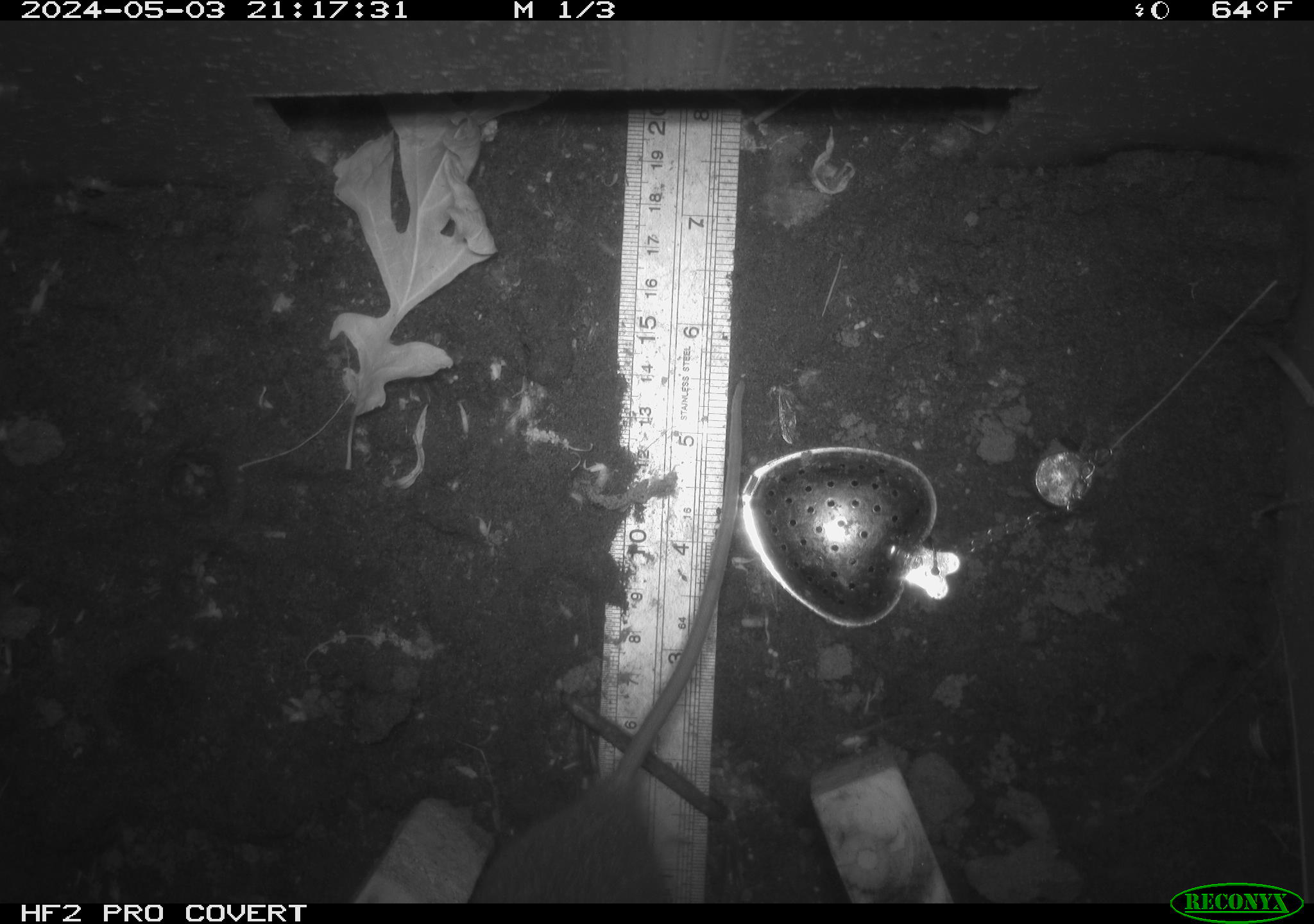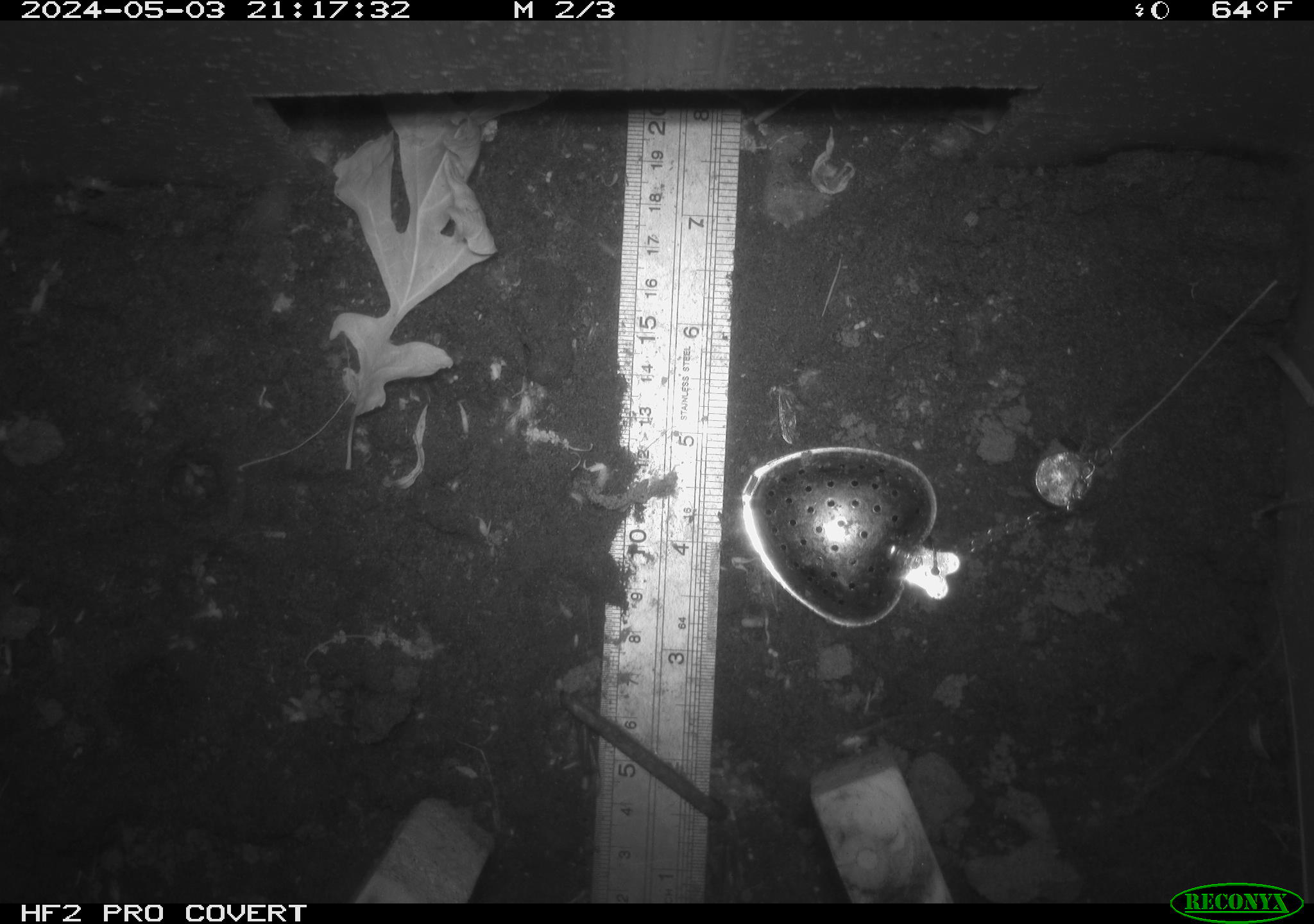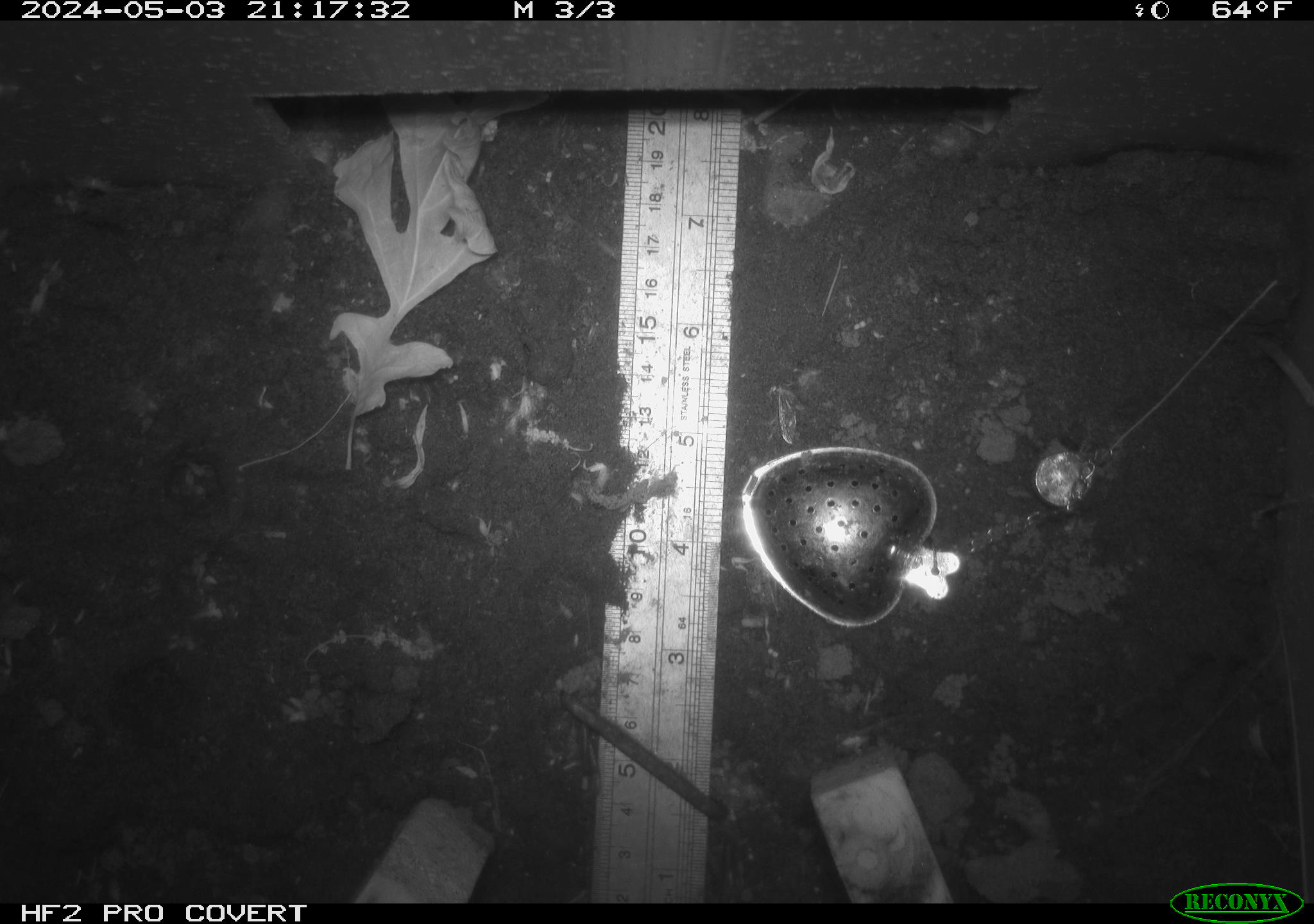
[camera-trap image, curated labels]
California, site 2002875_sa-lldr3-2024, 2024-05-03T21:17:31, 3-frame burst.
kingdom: Animalia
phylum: Chordata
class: Mammalia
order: Rodentia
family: Muridae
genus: Rattus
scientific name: Rattus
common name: rat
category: rattus species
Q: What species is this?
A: Rattus species (rat) (Rattus).